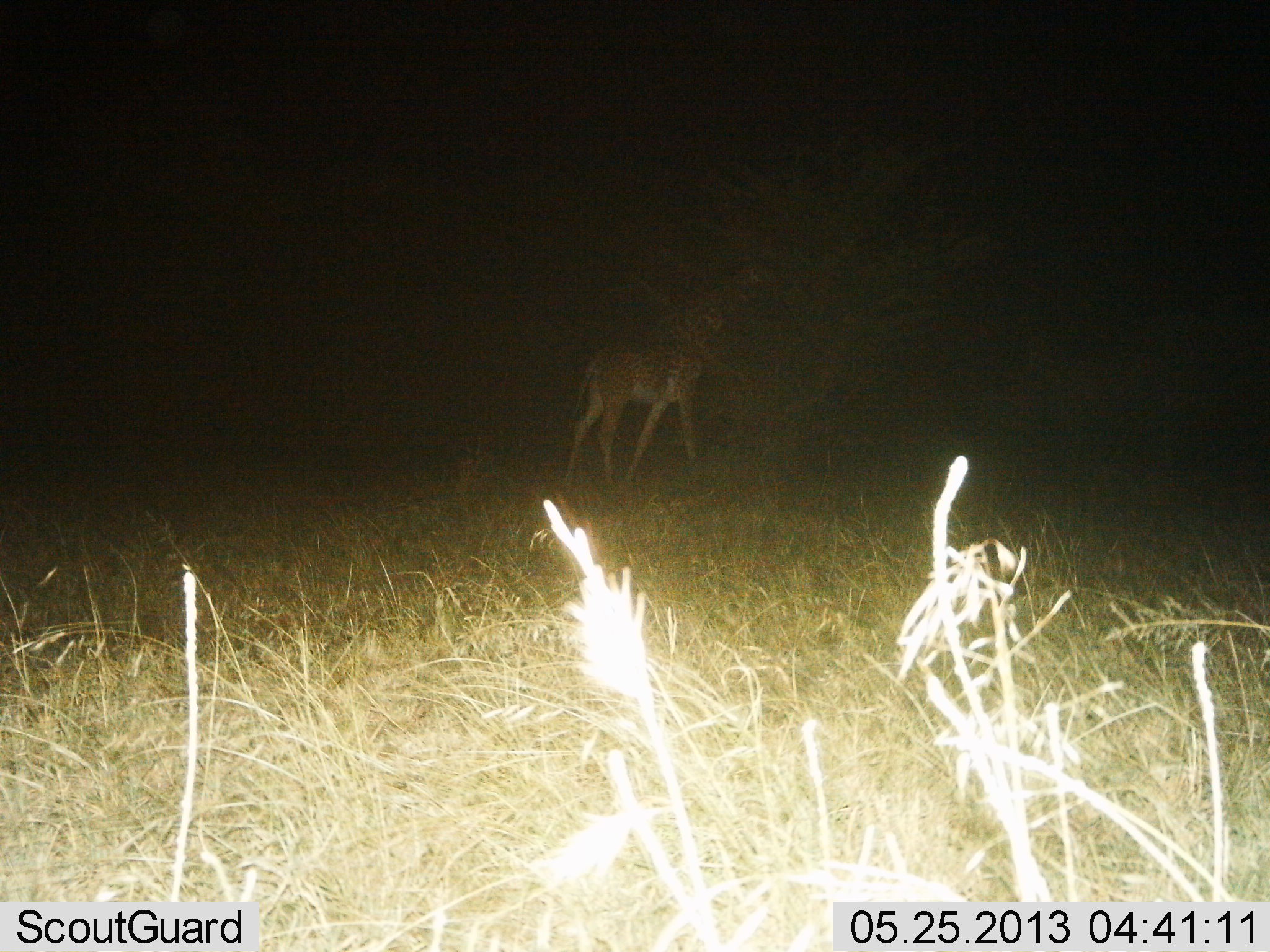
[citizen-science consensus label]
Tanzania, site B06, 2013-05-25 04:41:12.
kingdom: Animalia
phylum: Chordata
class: Mammalia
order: Artiodactyla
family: Giraffidae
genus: Giraffa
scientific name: Giraffa camelopardalis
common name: giraffe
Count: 1.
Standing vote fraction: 15%.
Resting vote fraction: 8%.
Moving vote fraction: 31%.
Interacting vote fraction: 0%.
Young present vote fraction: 8%.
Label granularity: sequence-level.